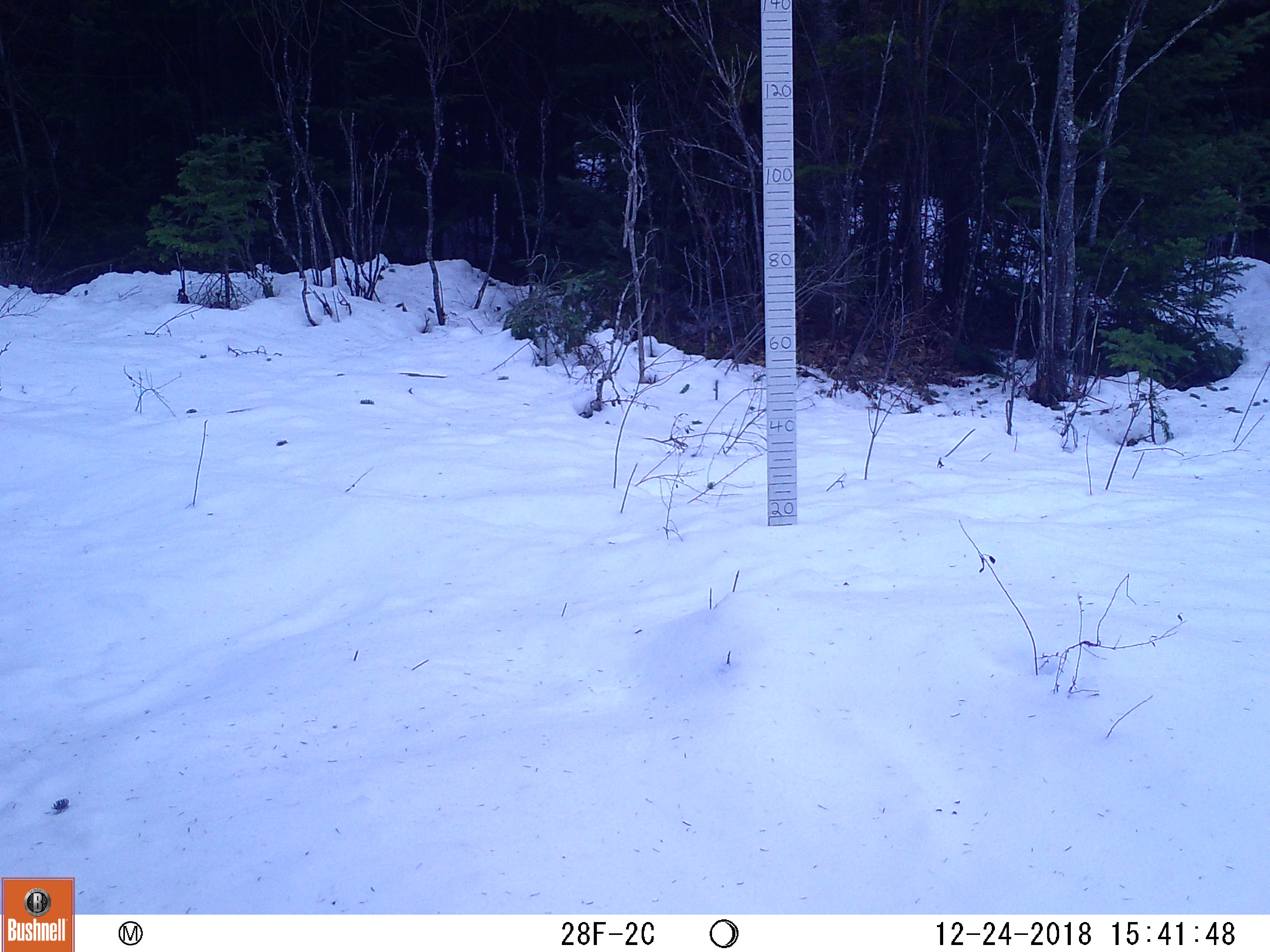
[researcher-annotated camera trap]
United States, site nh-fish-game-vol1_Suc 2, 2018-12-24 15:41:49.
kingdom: Animalia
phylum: Chordata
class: Mammalia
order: Lagomorpha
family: Leporidae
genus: Lepus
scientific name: Lepus americanus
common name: snowshoe hare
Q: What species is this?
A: Snowshoe hare (Lepus americanus).